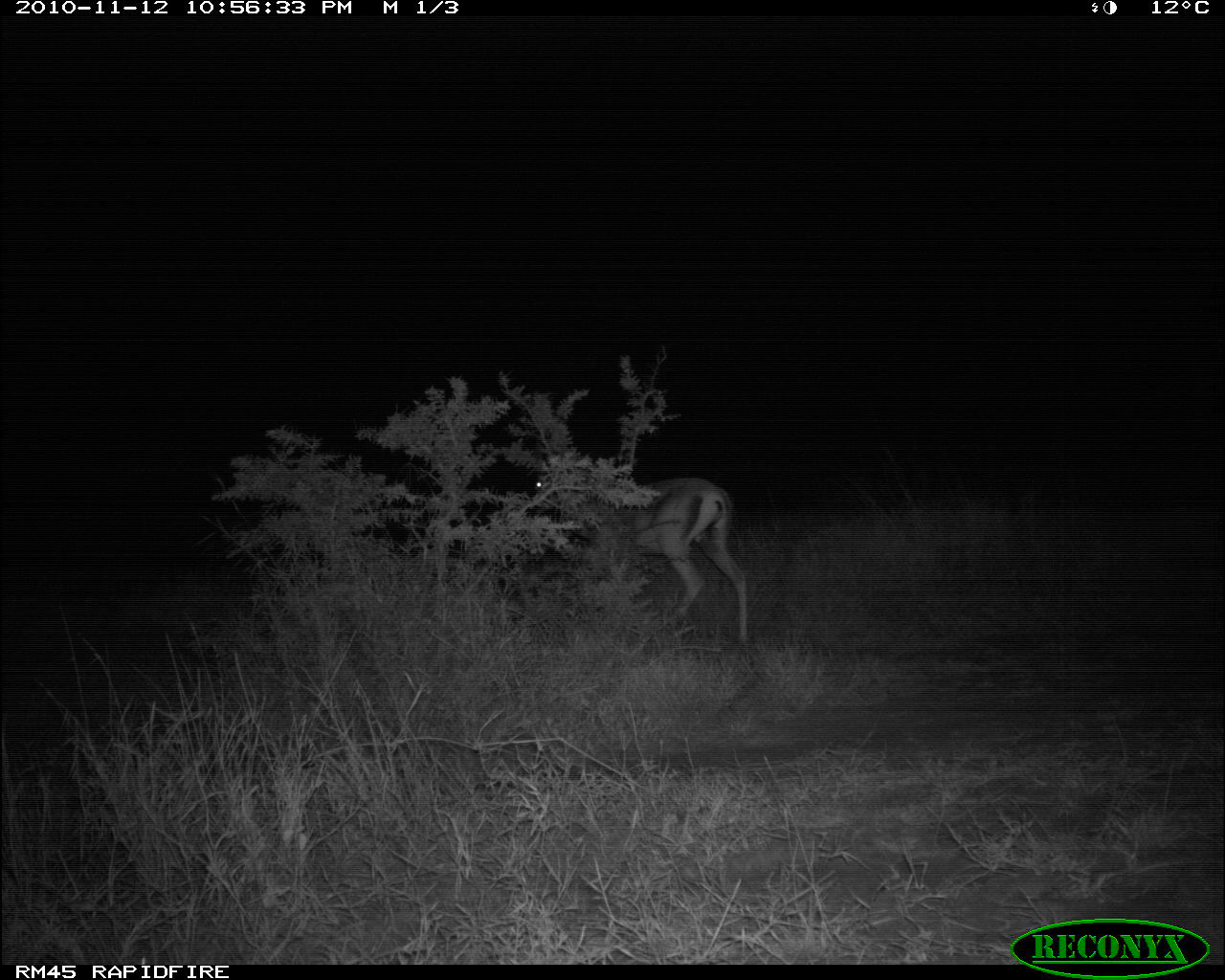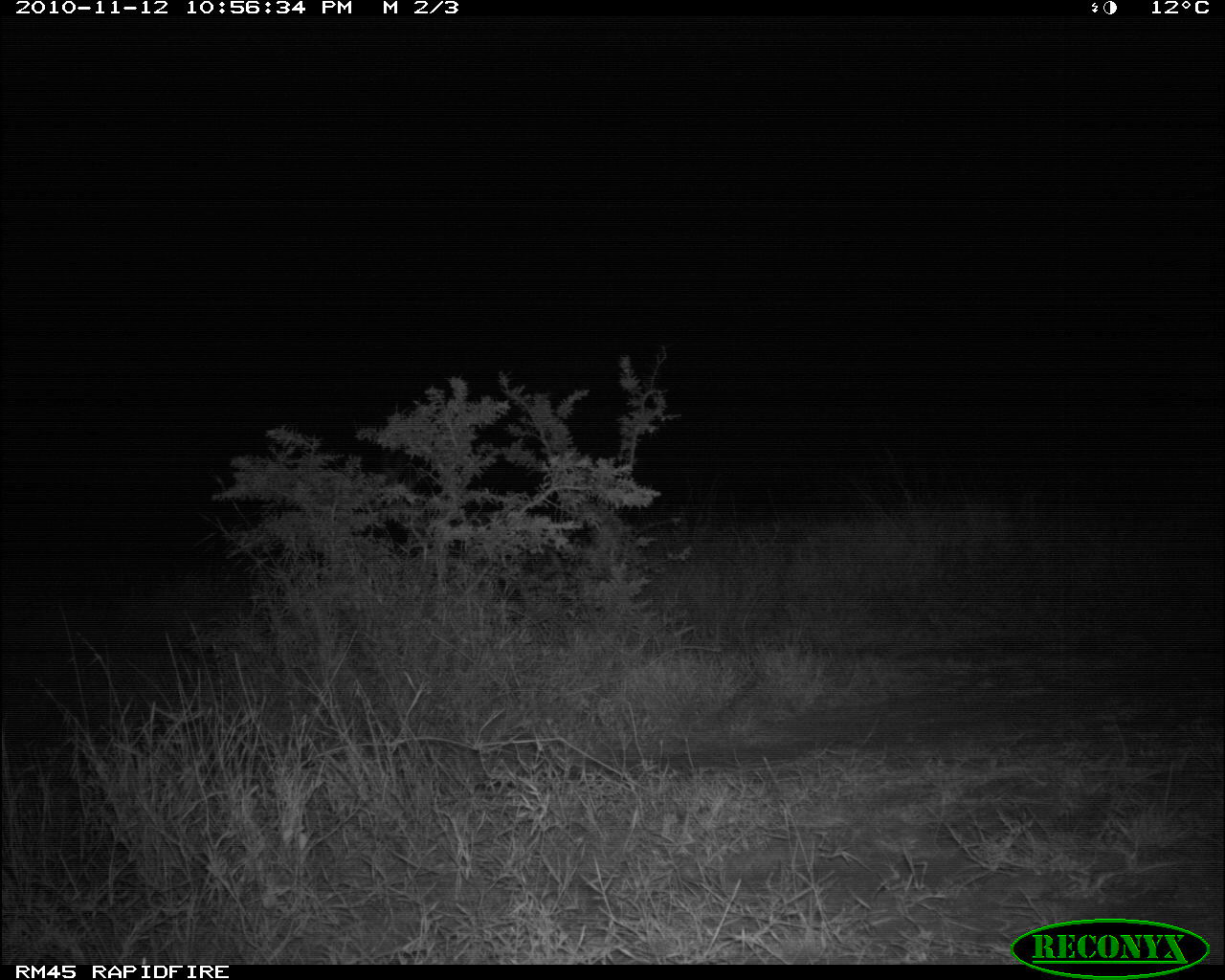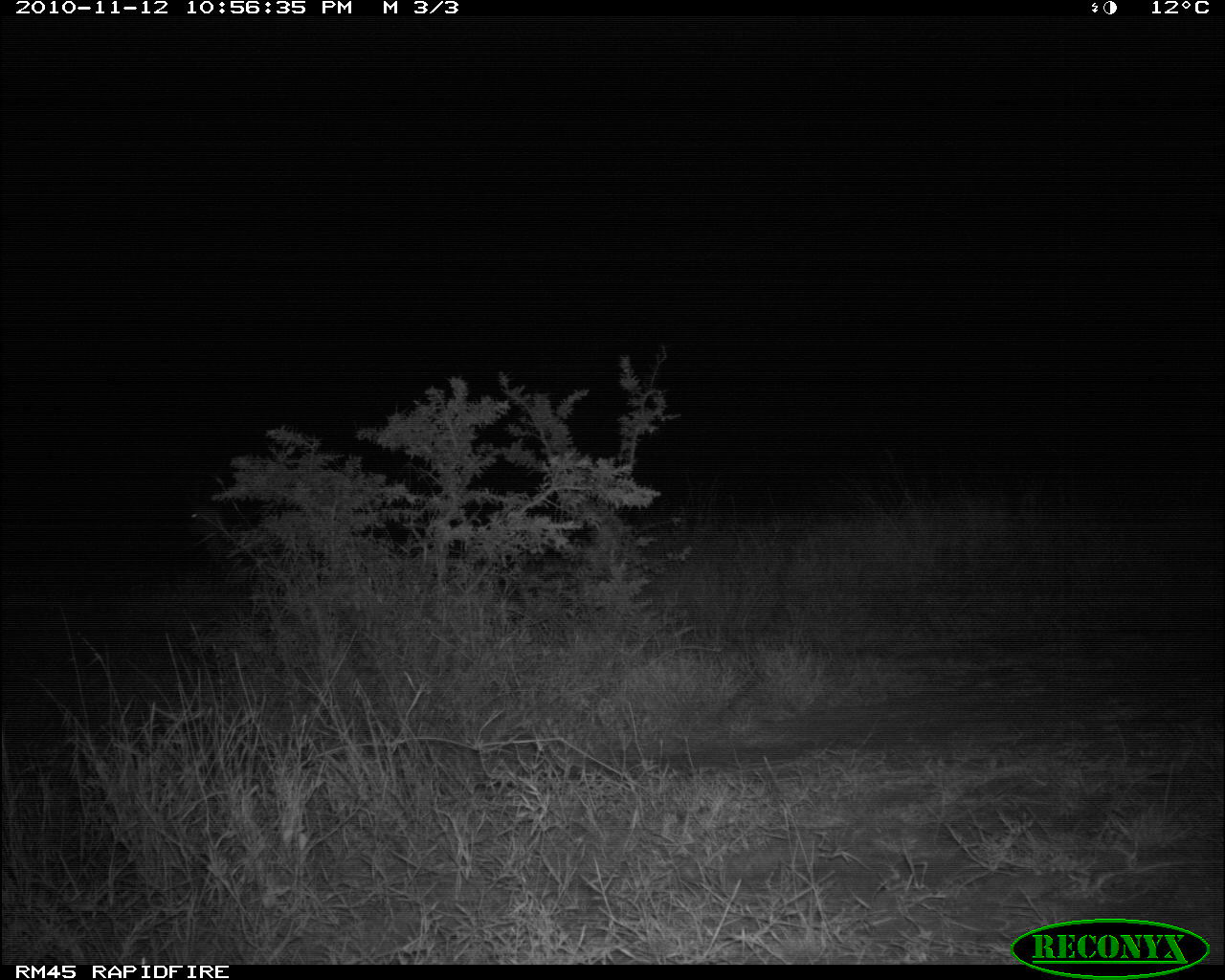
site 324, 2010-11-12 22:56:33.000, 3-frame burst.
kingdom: Animalia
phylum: Chordata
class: Mammalia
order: Artiodactyla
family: Bovidae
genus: Nanger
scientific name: Nanger granti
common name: grant's gazelle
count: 1